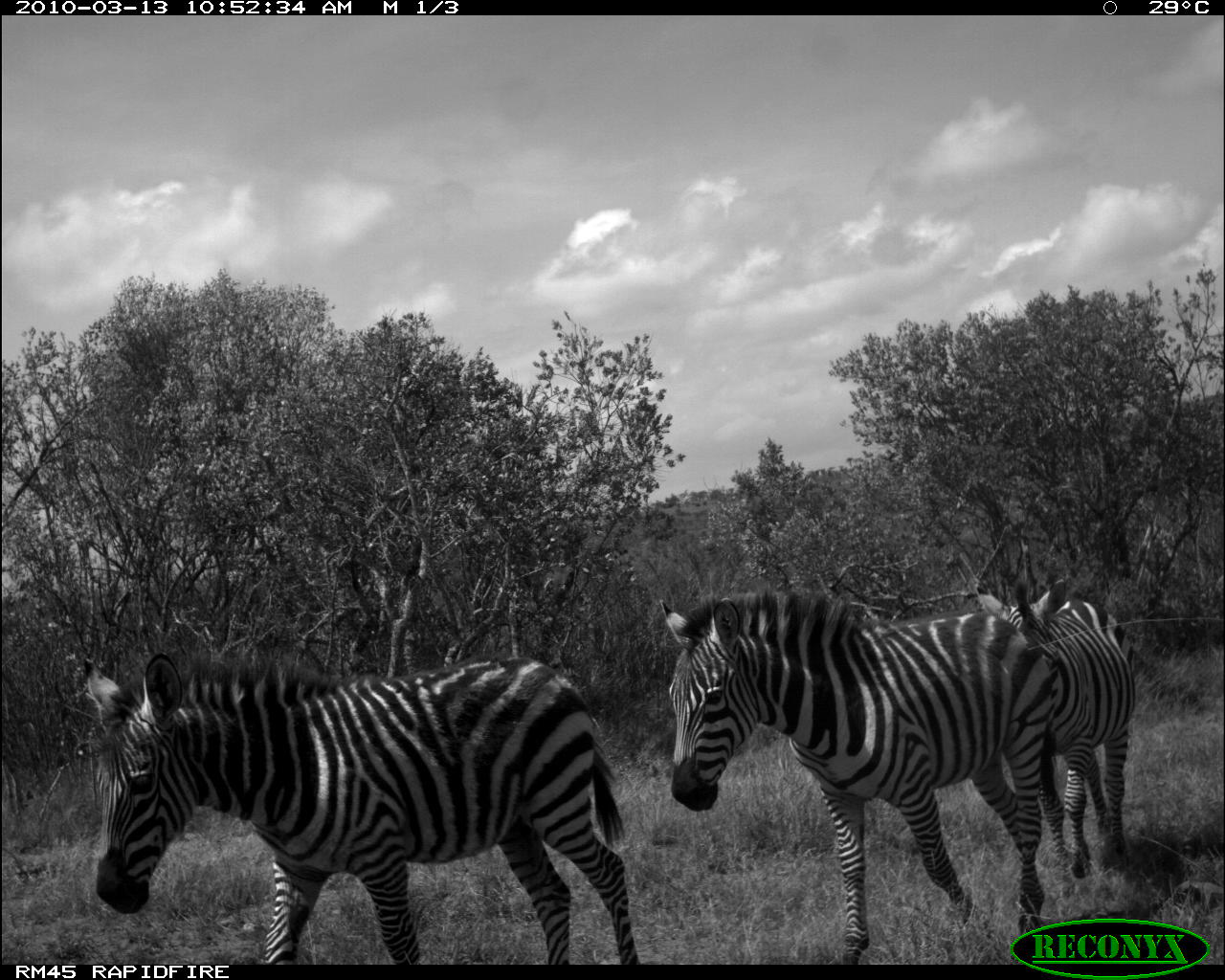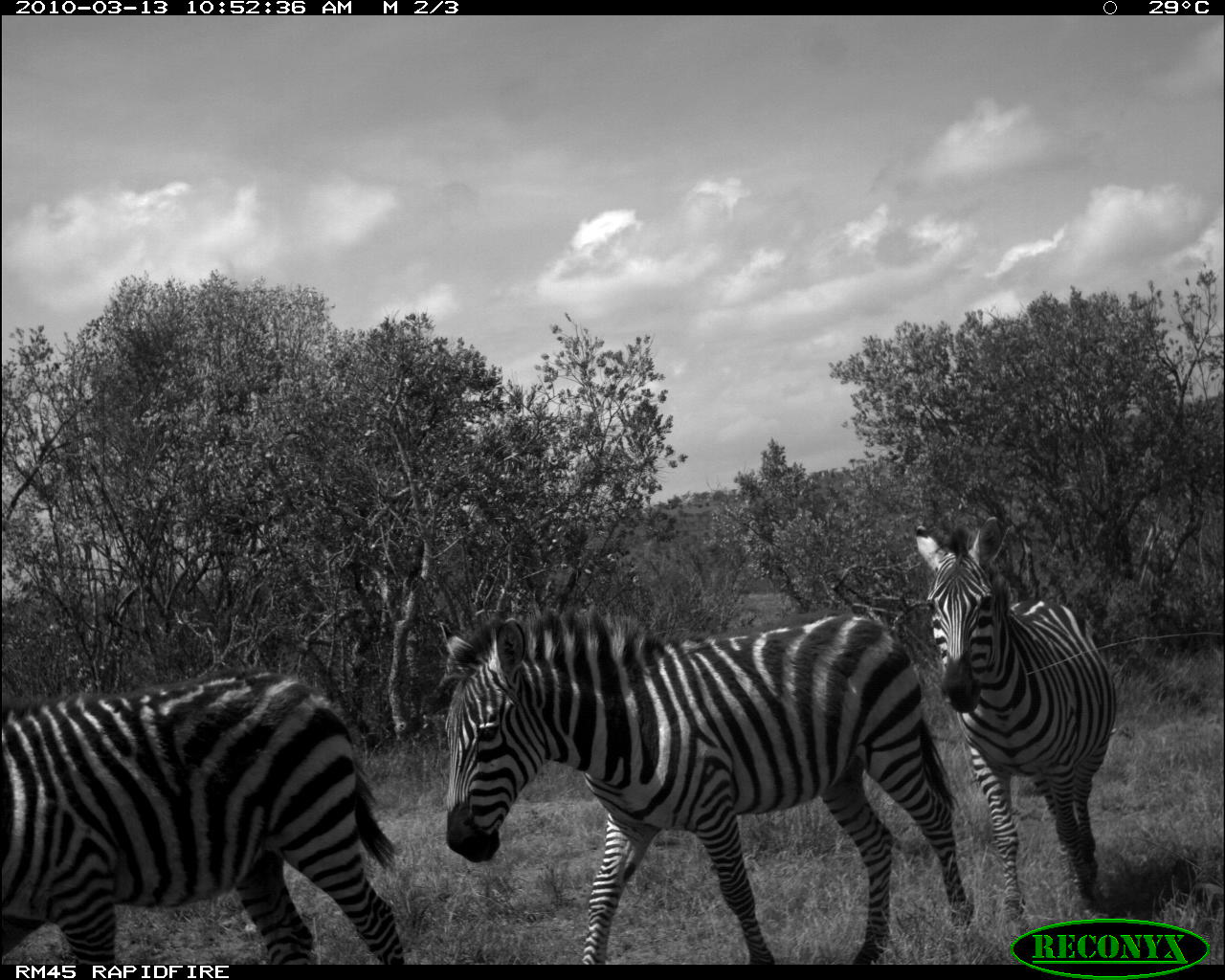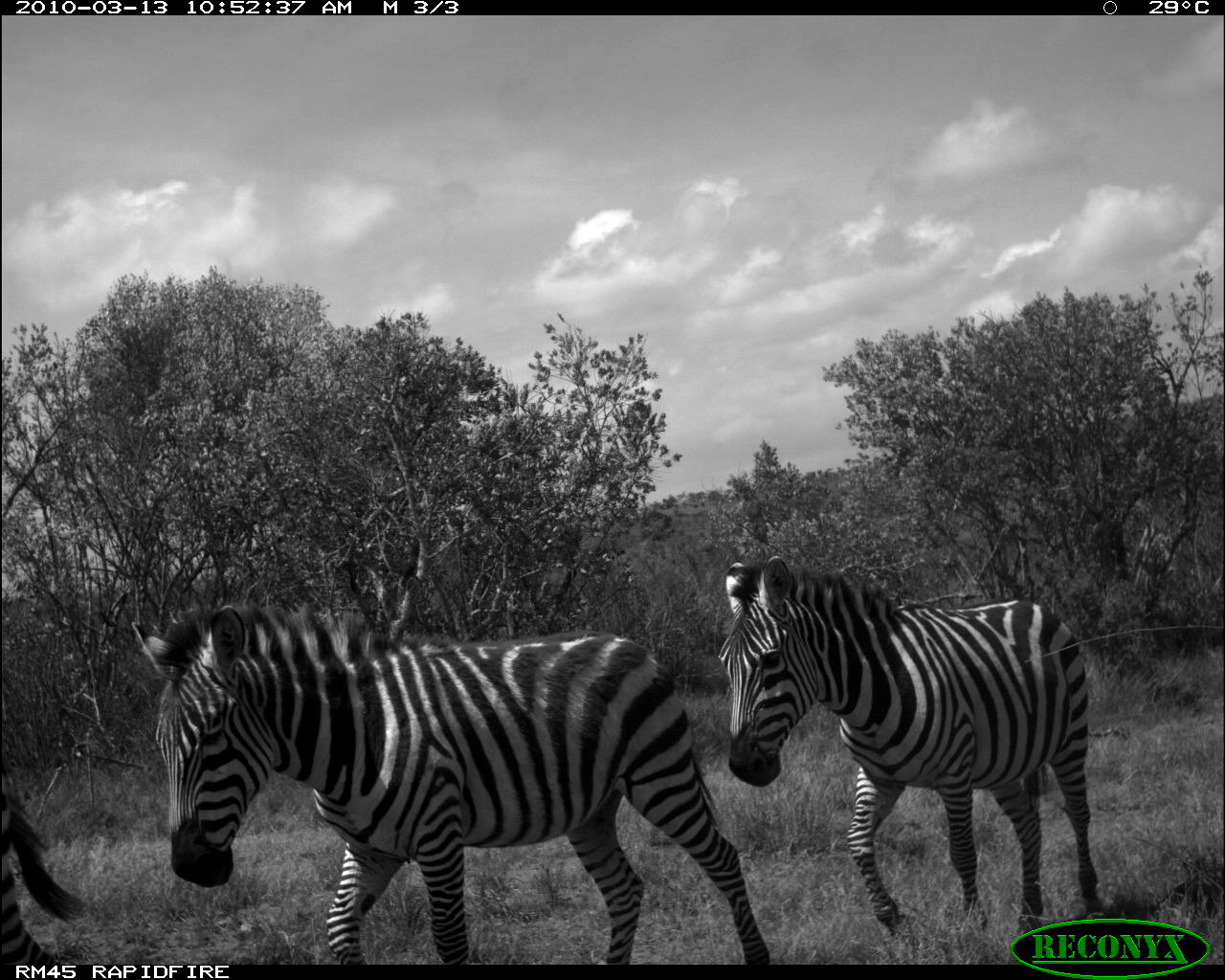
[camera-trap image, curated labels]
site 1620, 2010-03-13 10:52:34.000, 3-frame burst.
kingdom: Animalia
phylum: Chordata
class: Mammalia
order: Perissodactyla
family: Equidae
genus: Equus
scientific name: Equus quagga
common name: plains zebra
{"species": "Equus quagga (plains zebra)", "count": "3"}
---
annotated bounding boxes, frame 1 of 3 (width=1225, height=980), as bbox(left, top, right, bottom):
equus quagga: bbox(75, 644, 641, 966); bbox(660, 592, 1057, 964); bbox(976, 580, 1136, 877)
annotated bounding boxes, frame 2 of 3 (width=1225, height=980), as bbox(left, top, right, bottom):
equus quagga: bbox(439, 606, 976, 965); bbox(0, 665, 414, 966); bbox(909, 513, 1119, 920)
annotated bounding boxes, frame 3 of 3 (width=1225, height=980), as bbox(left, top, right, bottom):
equus quagga: bbox(128, 601, 777, 965); bbox(713, 552, 1104, 935); bbox(0, 688, 94, 965)